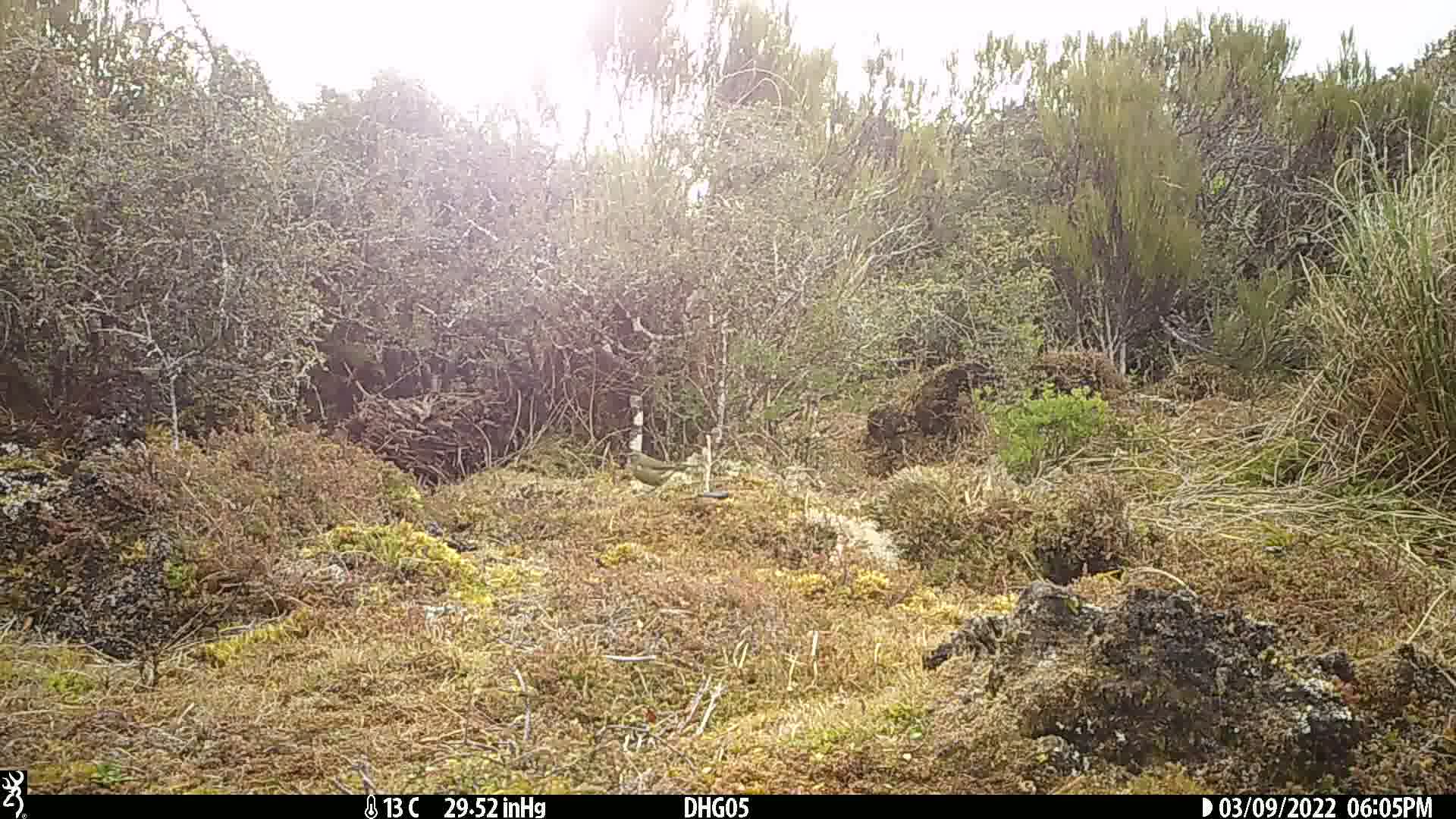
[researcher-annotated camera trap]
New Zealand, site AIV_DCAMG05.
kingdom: Animalia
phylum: Chordata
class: Aves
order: Passeriformes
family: Meliphagidae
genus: Anthornis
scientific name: Anthornis melanura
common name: new zealand bellbird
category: bellbird